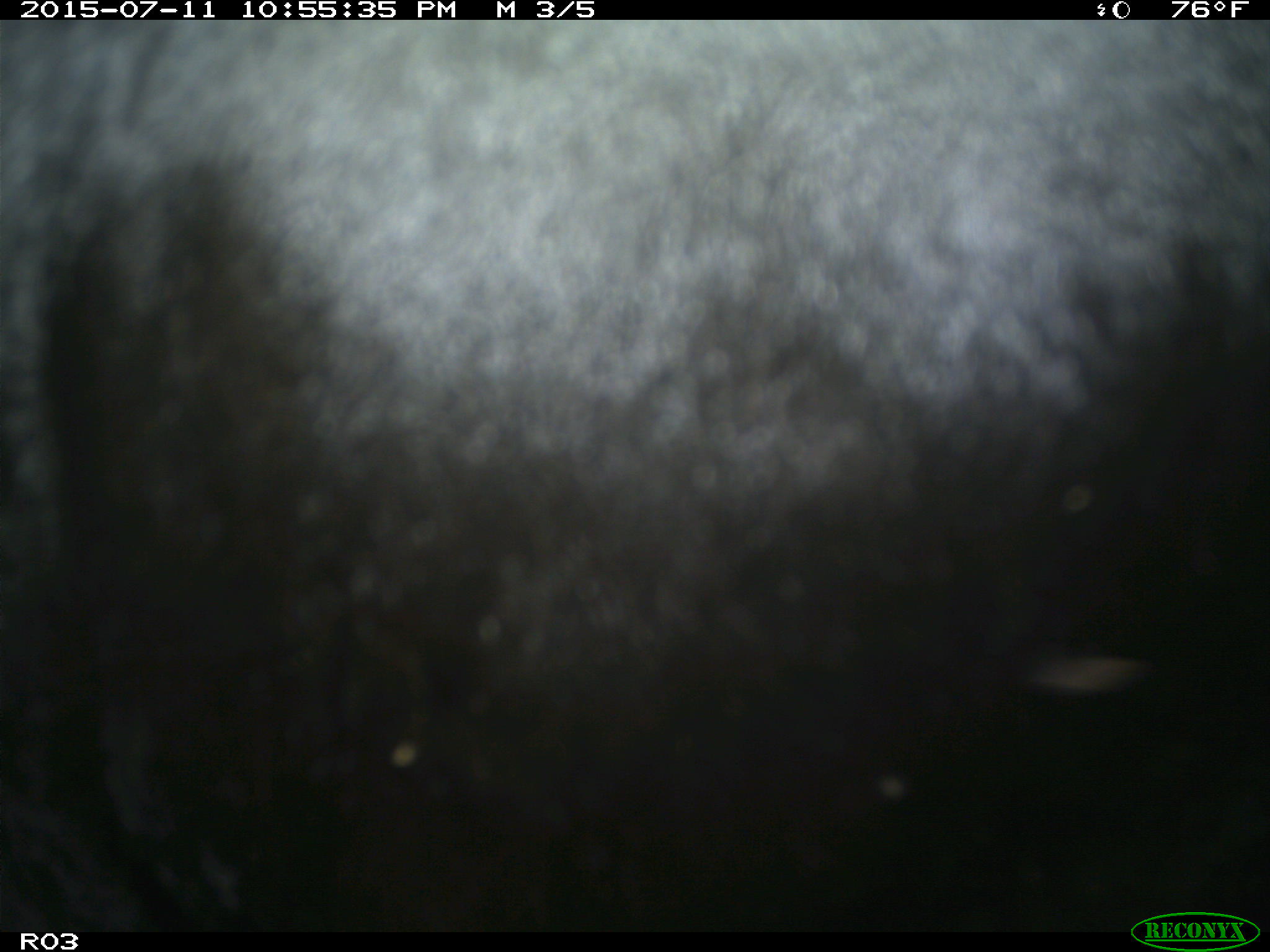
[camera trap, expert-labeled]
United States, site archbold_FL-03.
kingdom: Animalia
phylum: Chordata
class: Mammalia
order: Artiodactyla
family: Bovidae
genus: Bos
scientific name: Bos taurus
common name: domestic cow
Bos taurus (domestic cow).